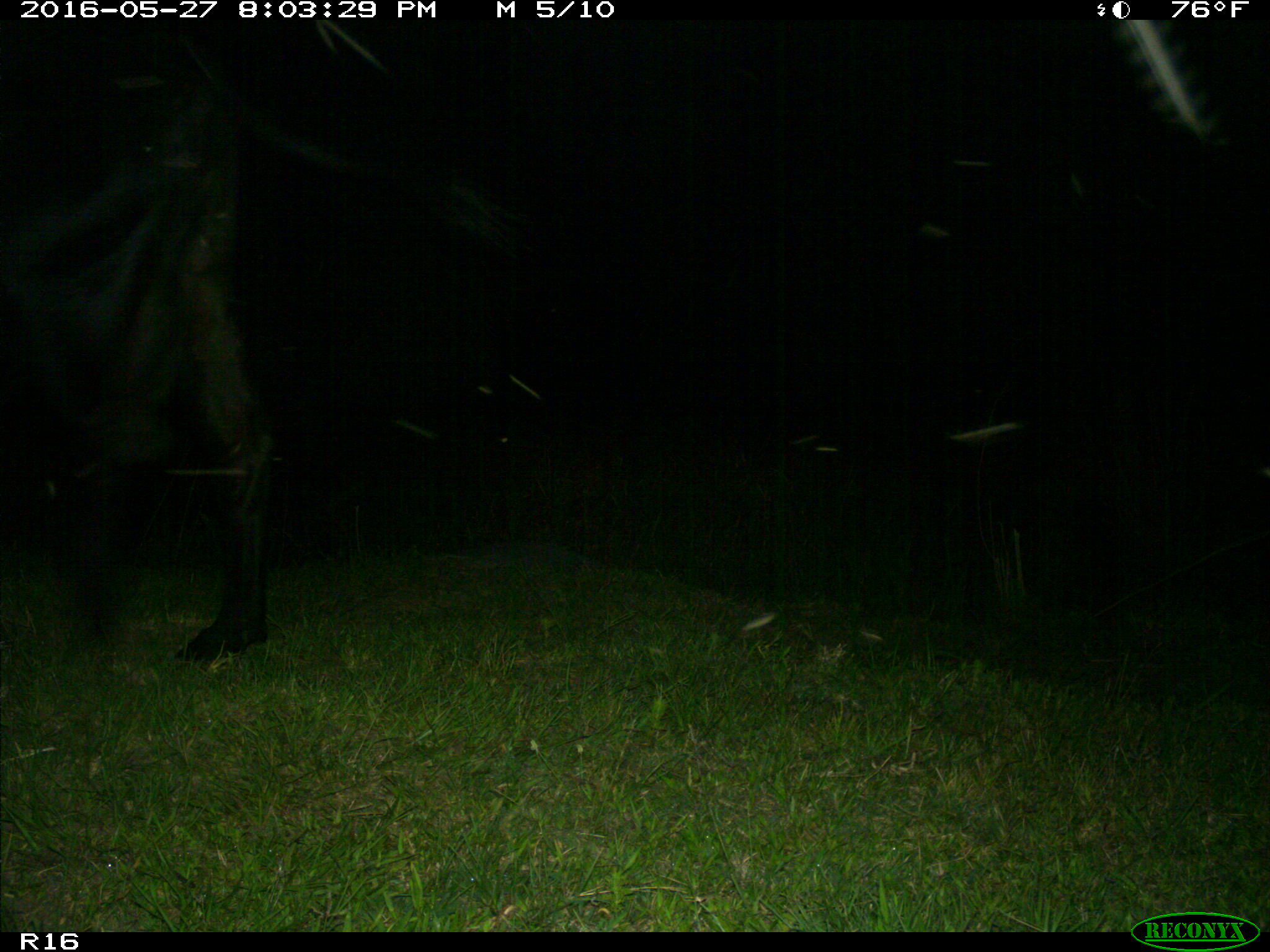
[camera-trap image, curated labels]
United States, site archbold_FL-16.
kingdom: Animalia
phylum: Chordata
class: Mammalia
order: Artiodactyla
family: Bovidae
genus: Bos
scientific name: Bos taurus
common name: domestic cow